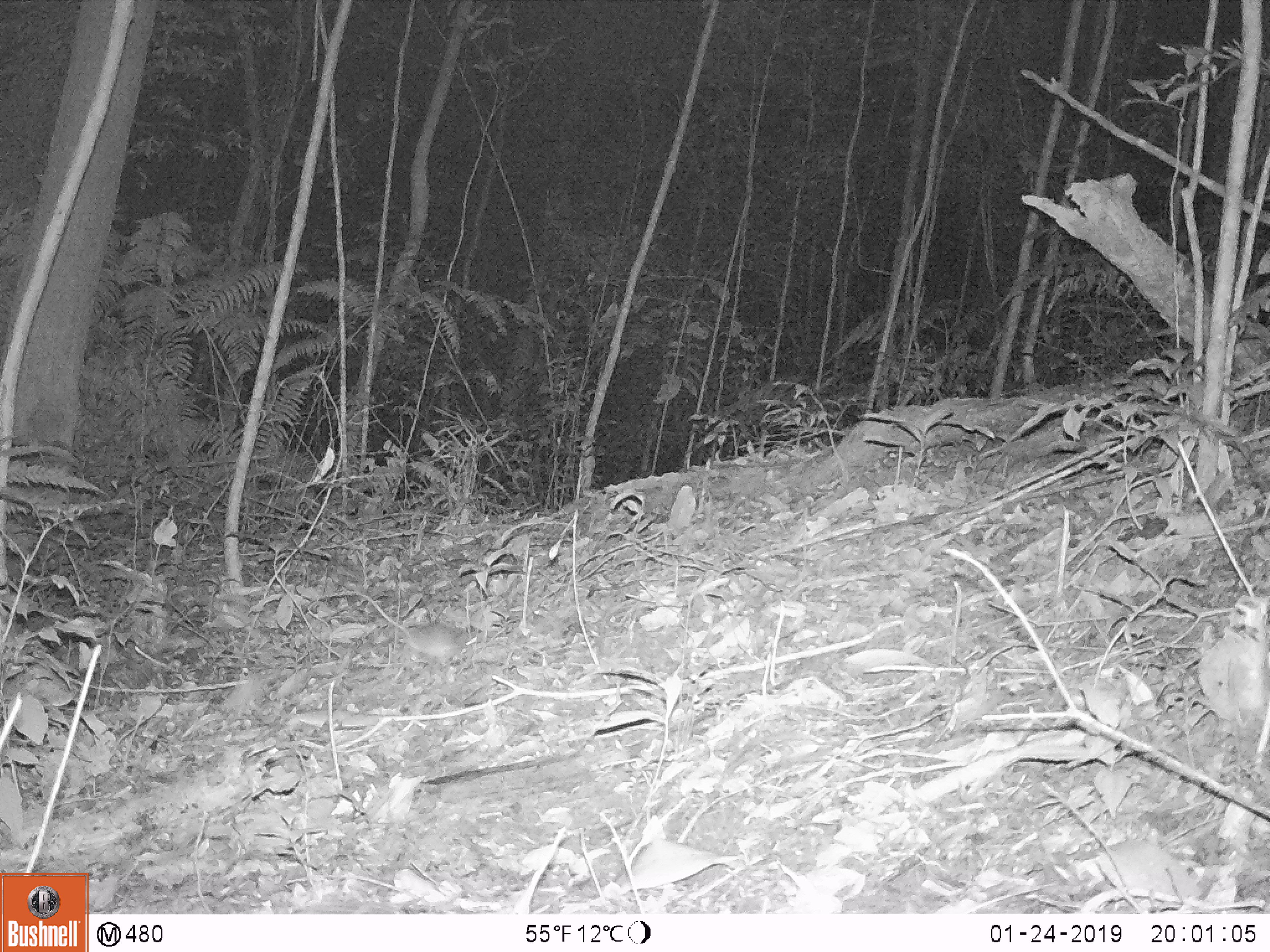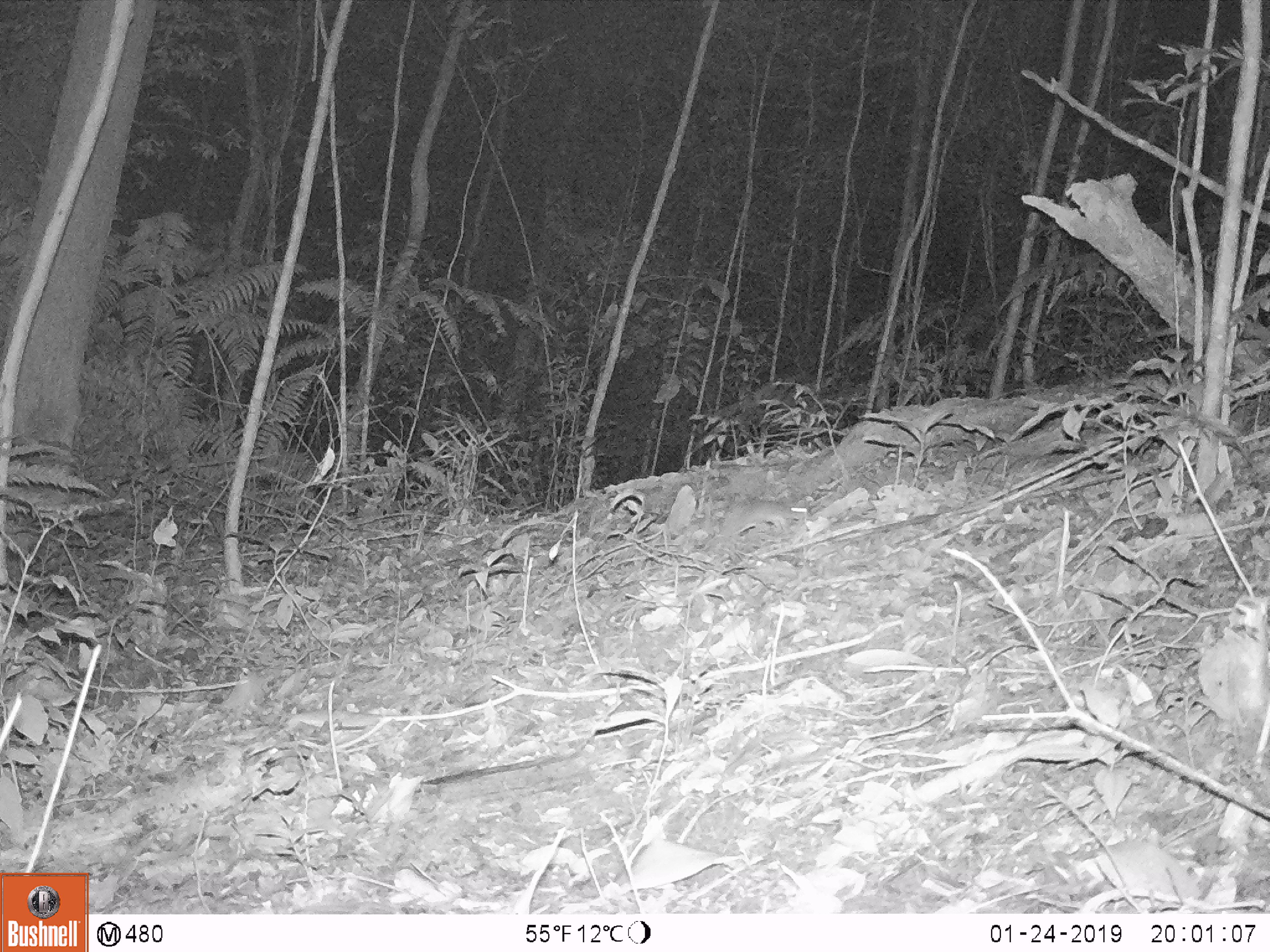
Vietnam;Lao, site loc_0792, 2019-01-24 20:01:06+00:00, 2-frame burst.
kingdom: Animalia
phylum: Chordata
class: Mammalia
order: Rodentia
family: Muridae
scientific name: Muridae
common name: old-world mice and rats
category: unidentified murid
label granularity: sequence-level